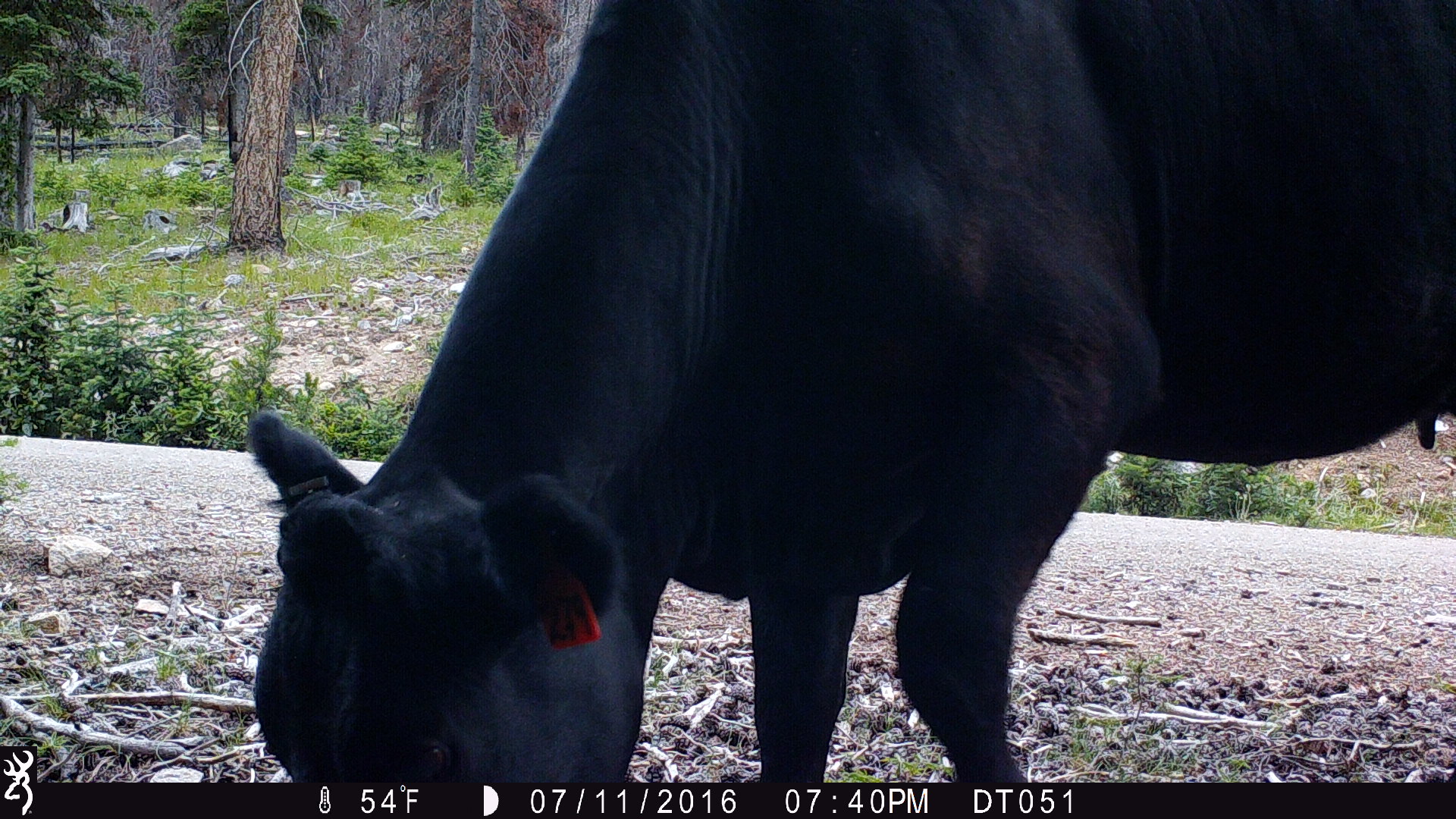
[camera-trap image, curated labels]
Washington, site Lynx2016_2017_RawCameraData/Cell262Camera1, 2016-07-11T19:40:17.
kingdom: Animalia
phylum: Chordata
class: Mammalia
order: Artiodactyla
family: Bovidae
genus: Bos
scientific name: Bos taurus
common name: domestic cattle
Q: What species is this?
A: Domestic cattle (Bos taurus).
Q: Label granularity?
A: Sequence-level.